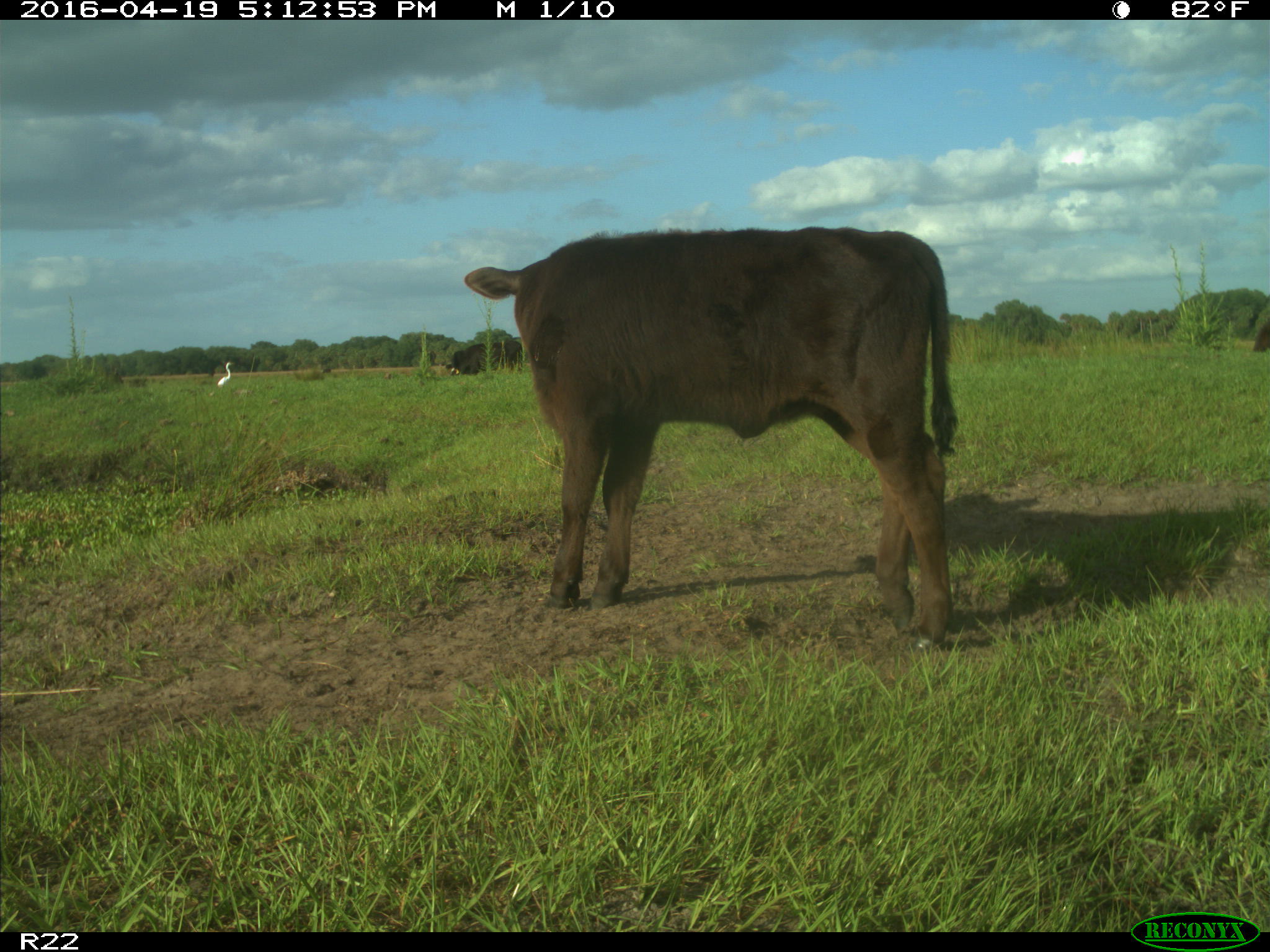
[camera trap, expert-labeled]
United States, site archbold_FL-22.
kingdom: Animalia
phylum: Chordata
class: Mammalia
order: Artiodactyla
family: Bovidae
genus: Bos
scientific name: Bos taurus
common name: domestic cow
Bos taurus (domestic cow).